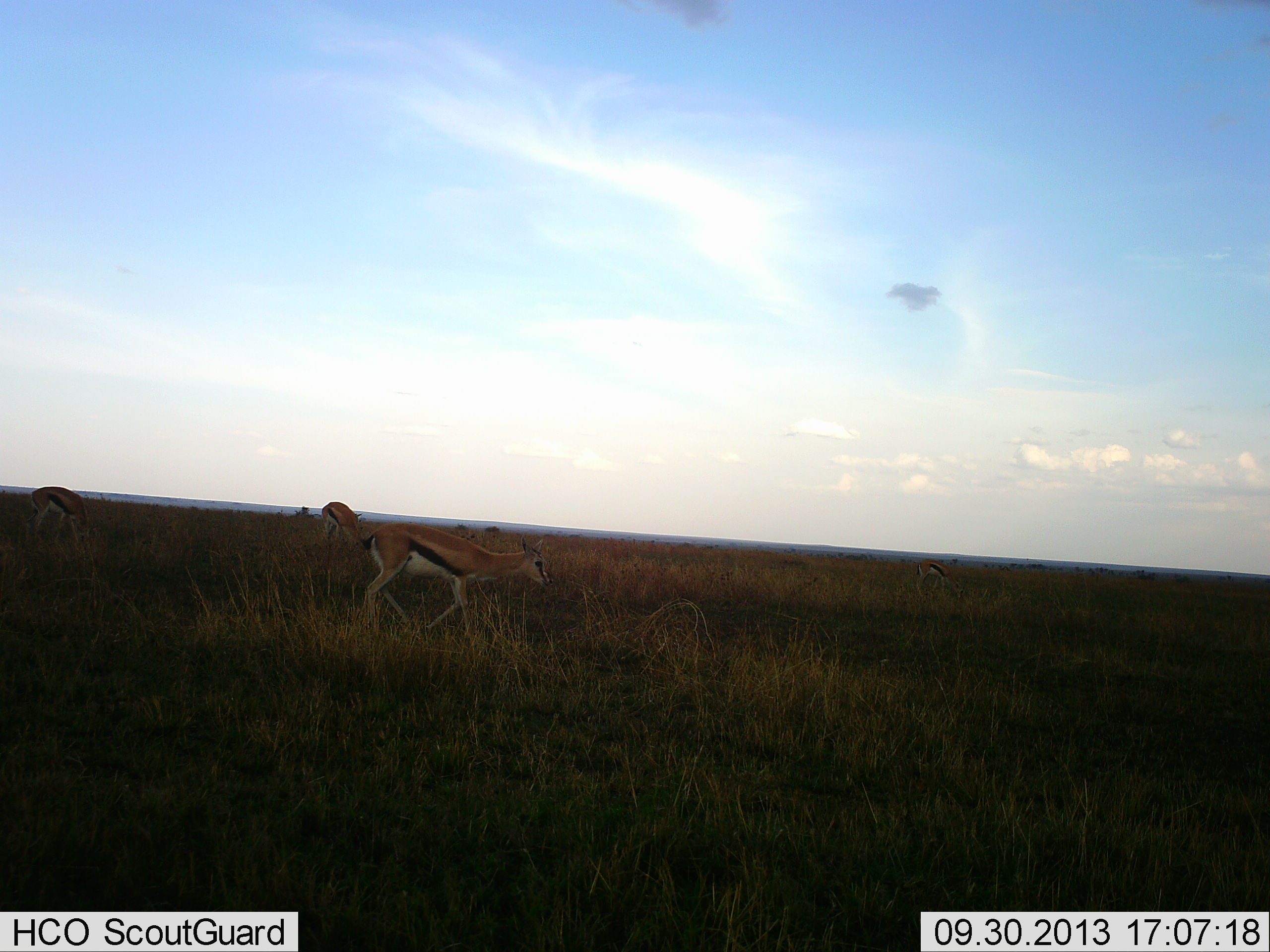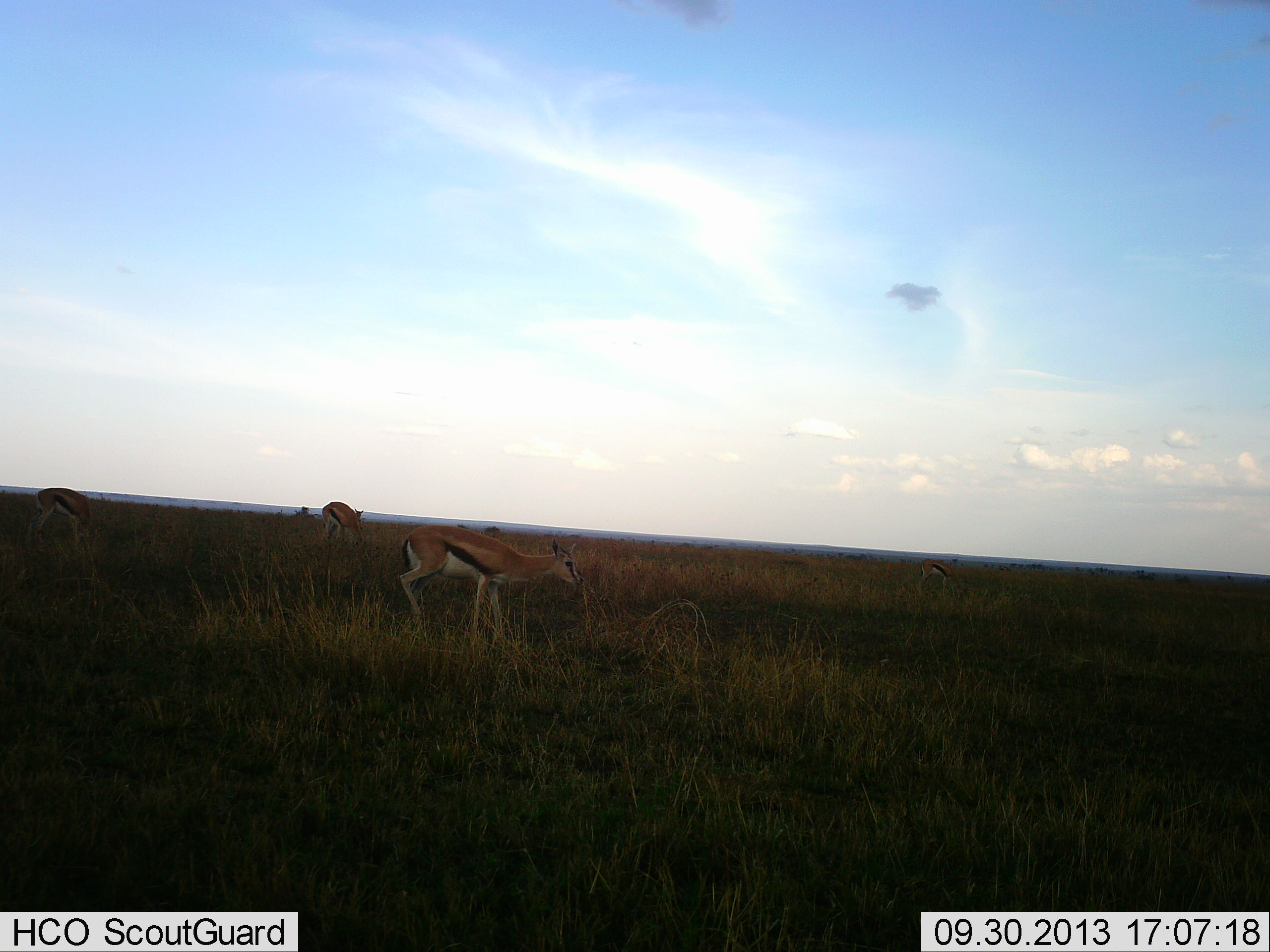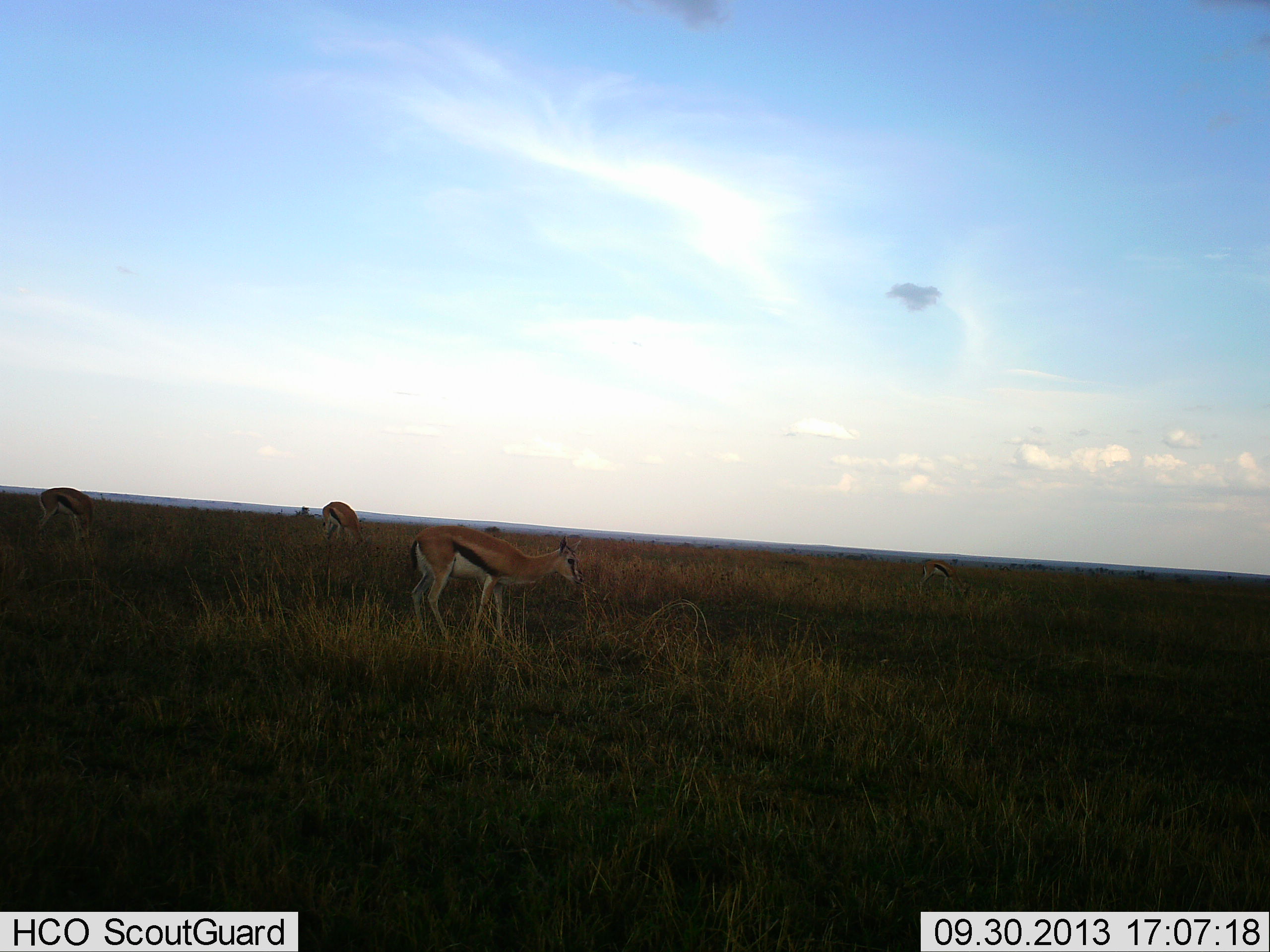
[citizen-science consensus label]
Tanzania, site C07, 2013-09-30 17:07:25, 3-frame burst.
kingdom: Animalia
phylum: Chordata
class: Mammalia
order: Artiodactyla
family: Bovidae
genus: Eudorcas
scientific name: Eudorcas thomsonii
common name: thomson's gazelle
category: gazellethomsons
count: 4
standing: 50%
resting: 0%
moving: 50%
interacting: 3%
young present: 0%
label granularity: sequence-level